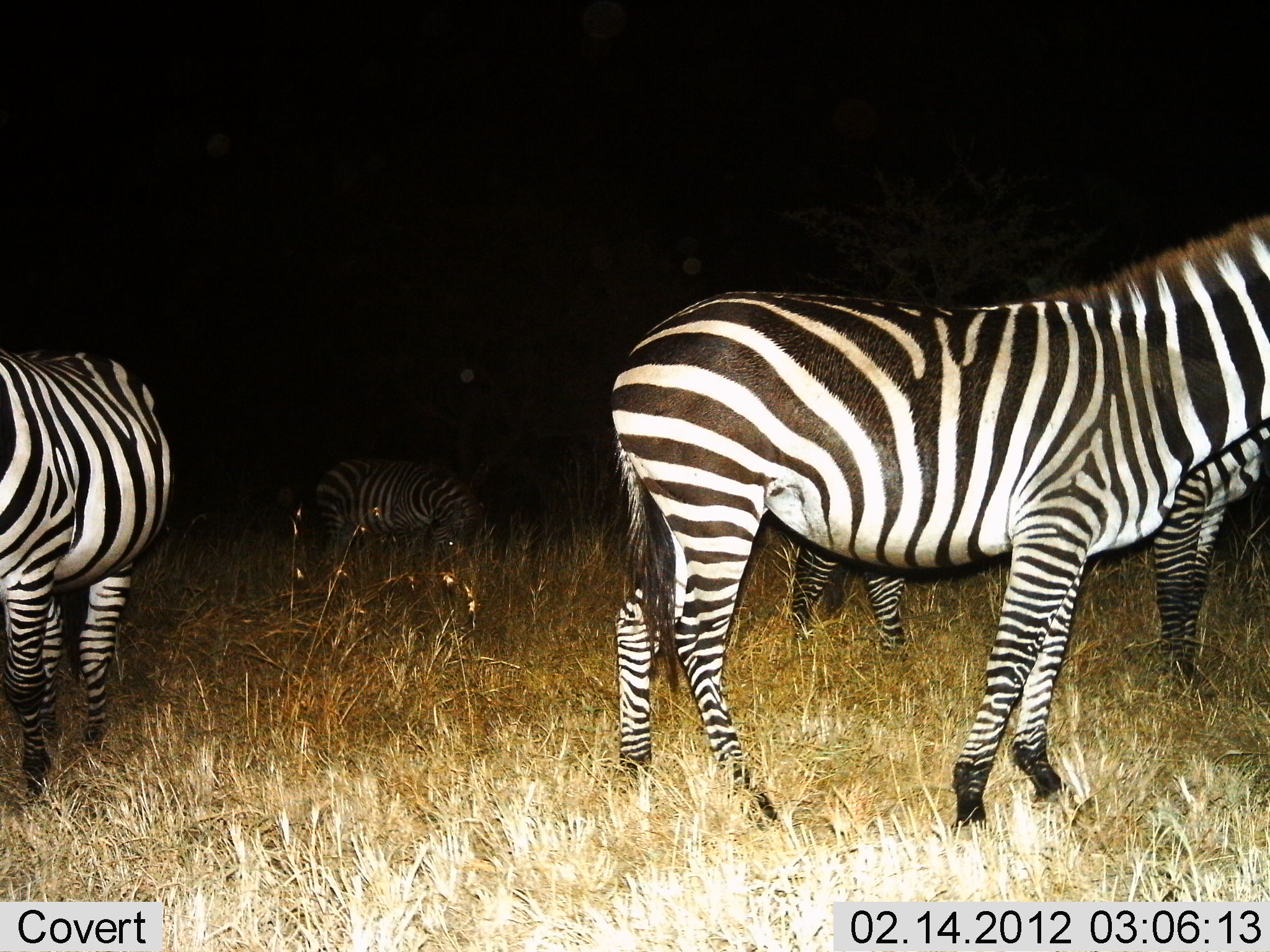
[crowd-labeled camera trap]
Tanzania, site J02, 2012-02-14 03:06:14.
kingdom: Animalia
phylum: Chordata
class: Mammalia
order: Perissodactyla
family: Equidae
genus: Equus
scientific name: Equus quagga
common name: plains zebra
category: zebra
Zebra (plains zebra) (Equus quagga), count 4. Behavior (volunteer vote fractions): standing 100%, resting 0%, moving 0%, interacting 0%. Young present (vote fraction): 0%. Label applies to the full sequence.